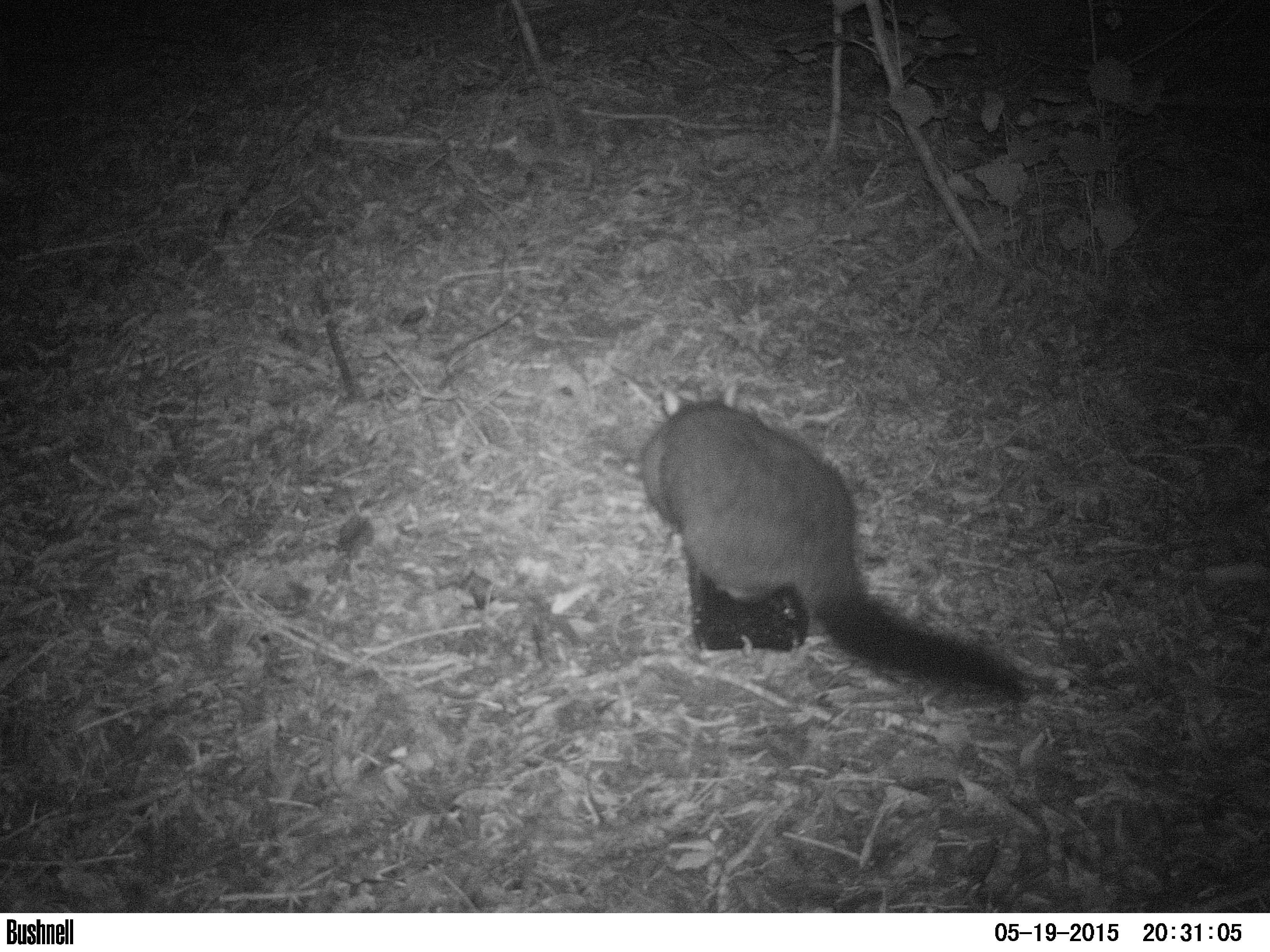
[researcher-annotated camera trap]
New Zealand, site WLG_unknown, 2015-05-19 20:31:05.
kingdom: Animalia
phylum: Chordata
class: Mammalia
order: Diprotodontia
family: Phalangeridae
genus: Trichosurus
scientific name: Trichosurus vulpecula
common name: common brushtail possum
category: possum